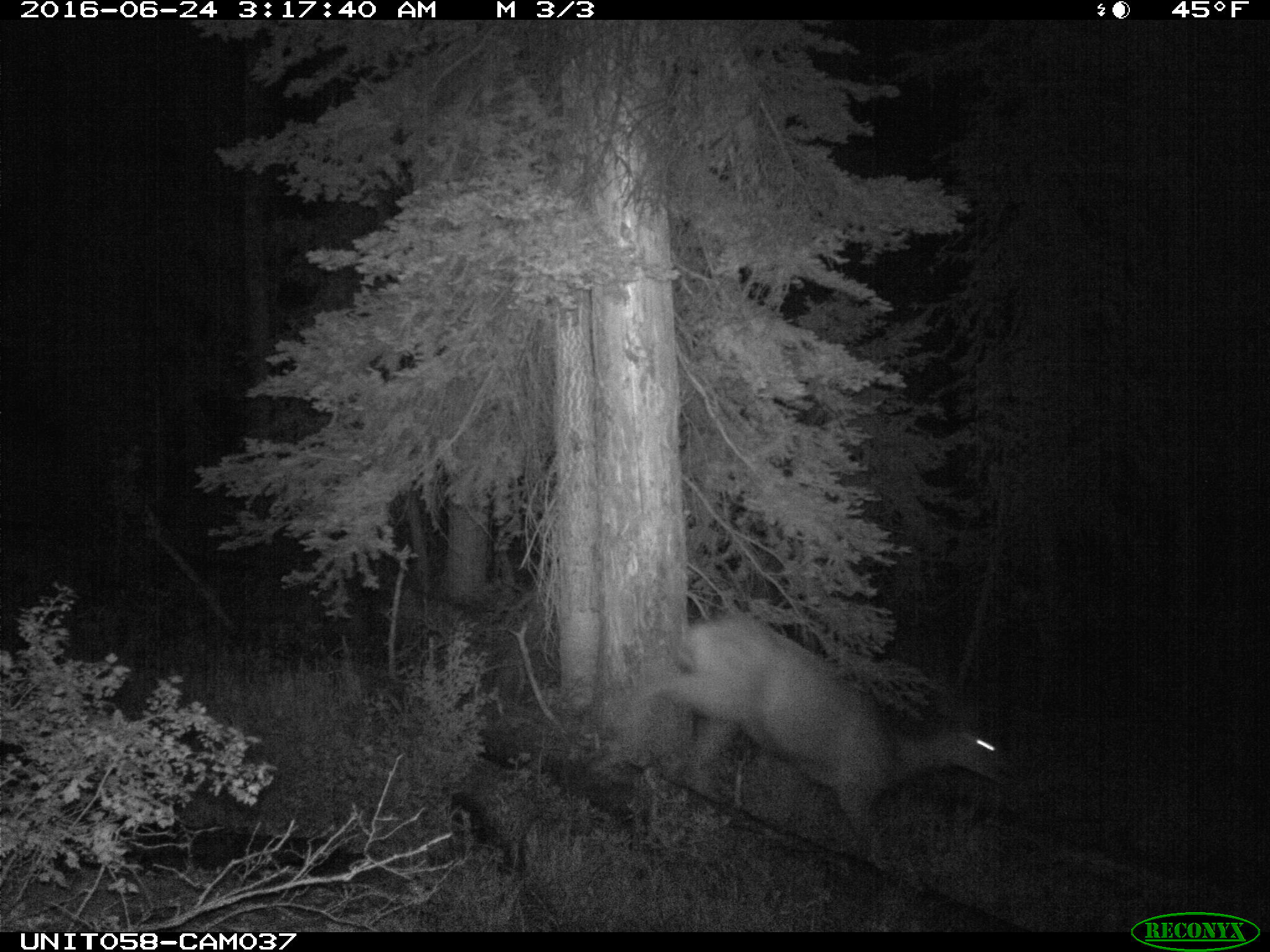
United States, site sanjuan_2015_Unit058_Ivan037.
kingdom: Animalia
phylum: Chordata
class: Mammalia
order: Artiodactyla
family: Cervidae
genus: Odocoileus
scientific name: Odocoileus hemionus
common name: mule deer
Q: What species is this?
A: Odocoileus hemionus (mule deer).